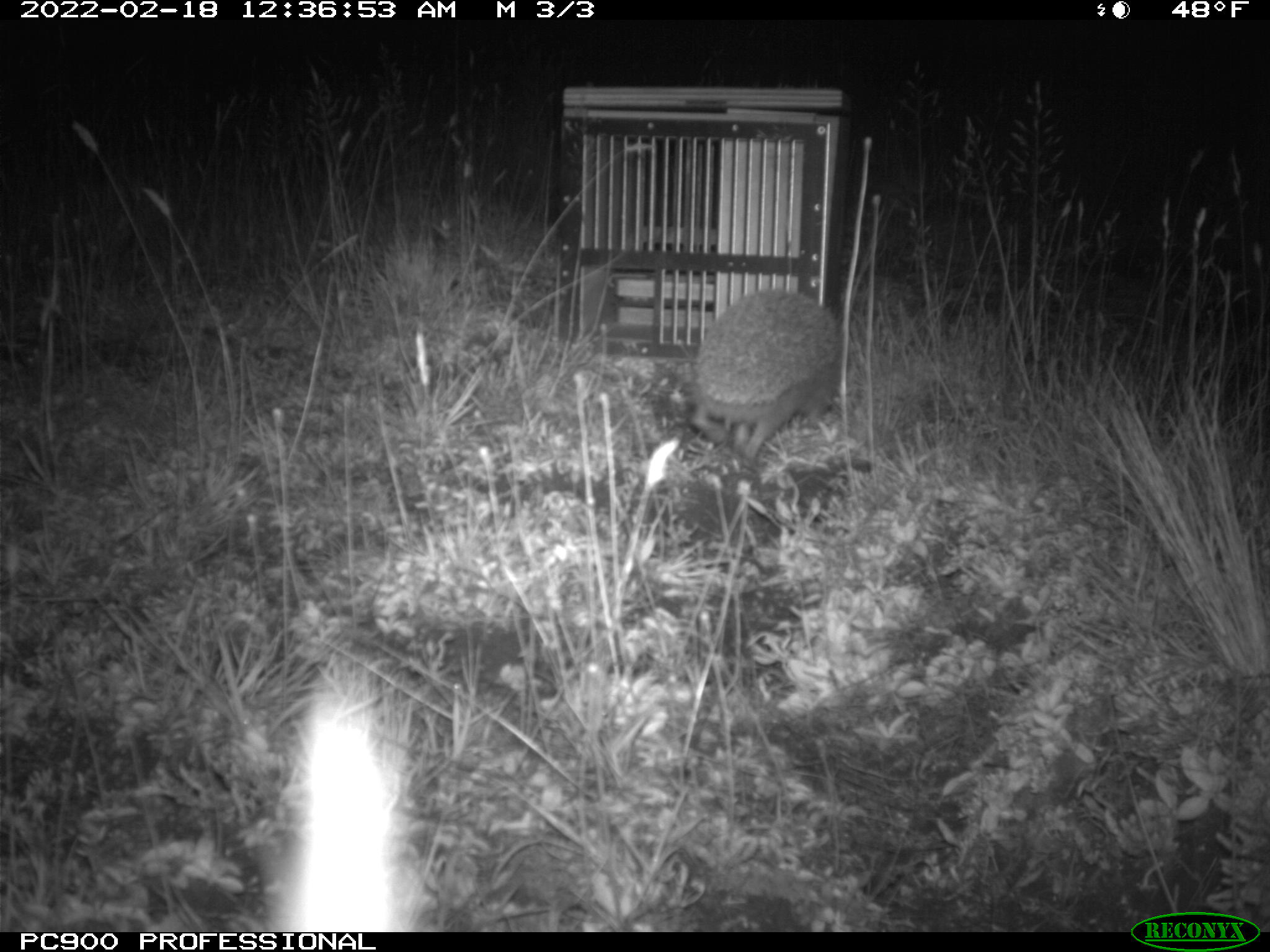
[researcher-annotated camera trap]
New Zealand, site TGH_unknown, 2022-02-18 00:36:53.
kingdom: Animalia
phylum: Chordata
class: Mammalia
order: Eulipotyphla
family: Erinaceidae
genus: Erinaceus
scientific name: Erinaceus europaeus europaeus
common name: european hedgehog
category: hedgehog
Hedgehog (european hedgehog) (Erinaceus europaeus europaeus).